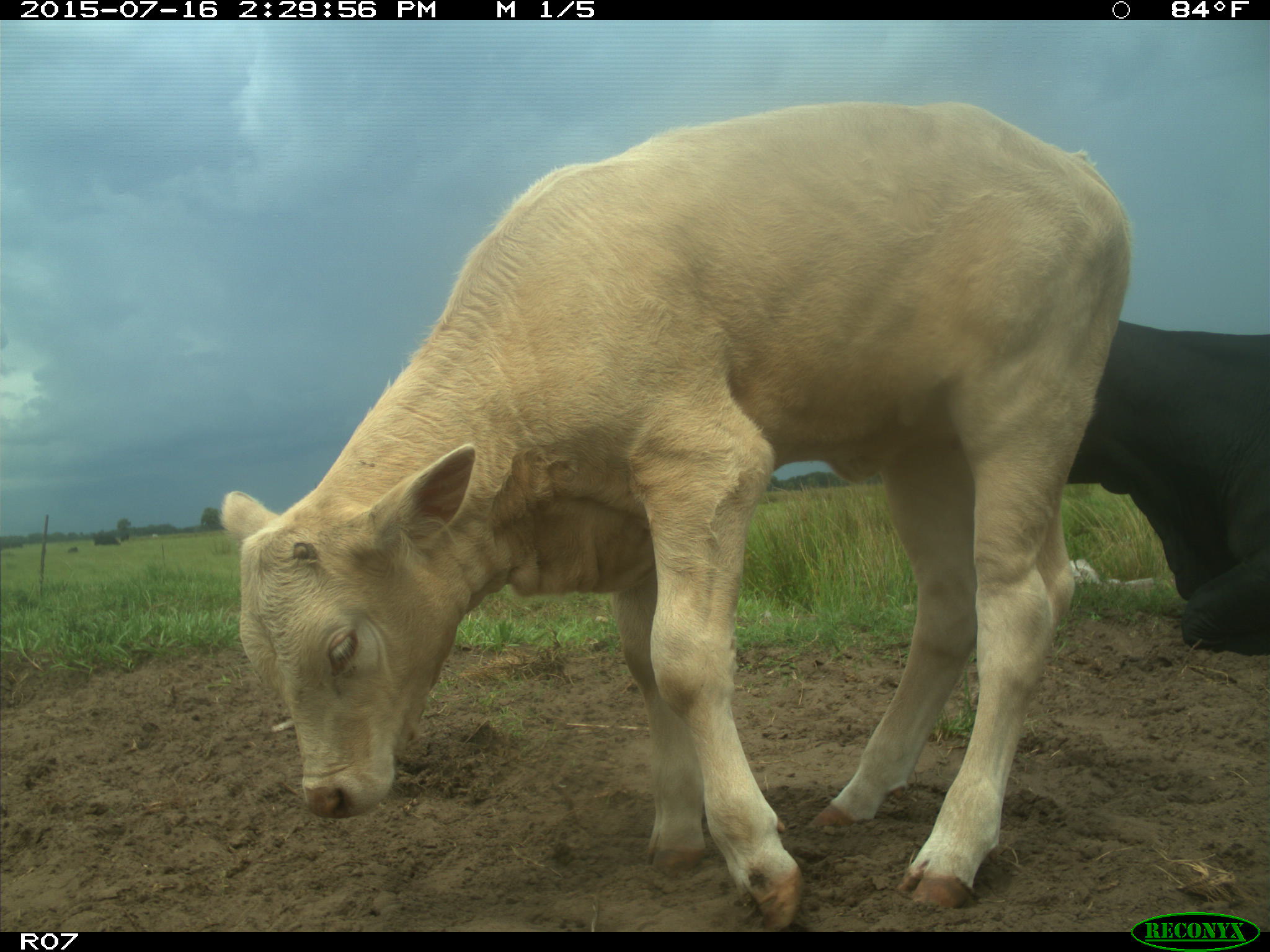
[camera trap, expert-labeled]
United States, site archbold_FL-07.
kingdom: Animalia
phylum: Chordata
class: Mammalia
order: Artiodactyla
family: Bovidae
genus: Bos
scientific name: Bos taurus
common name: domestic cow